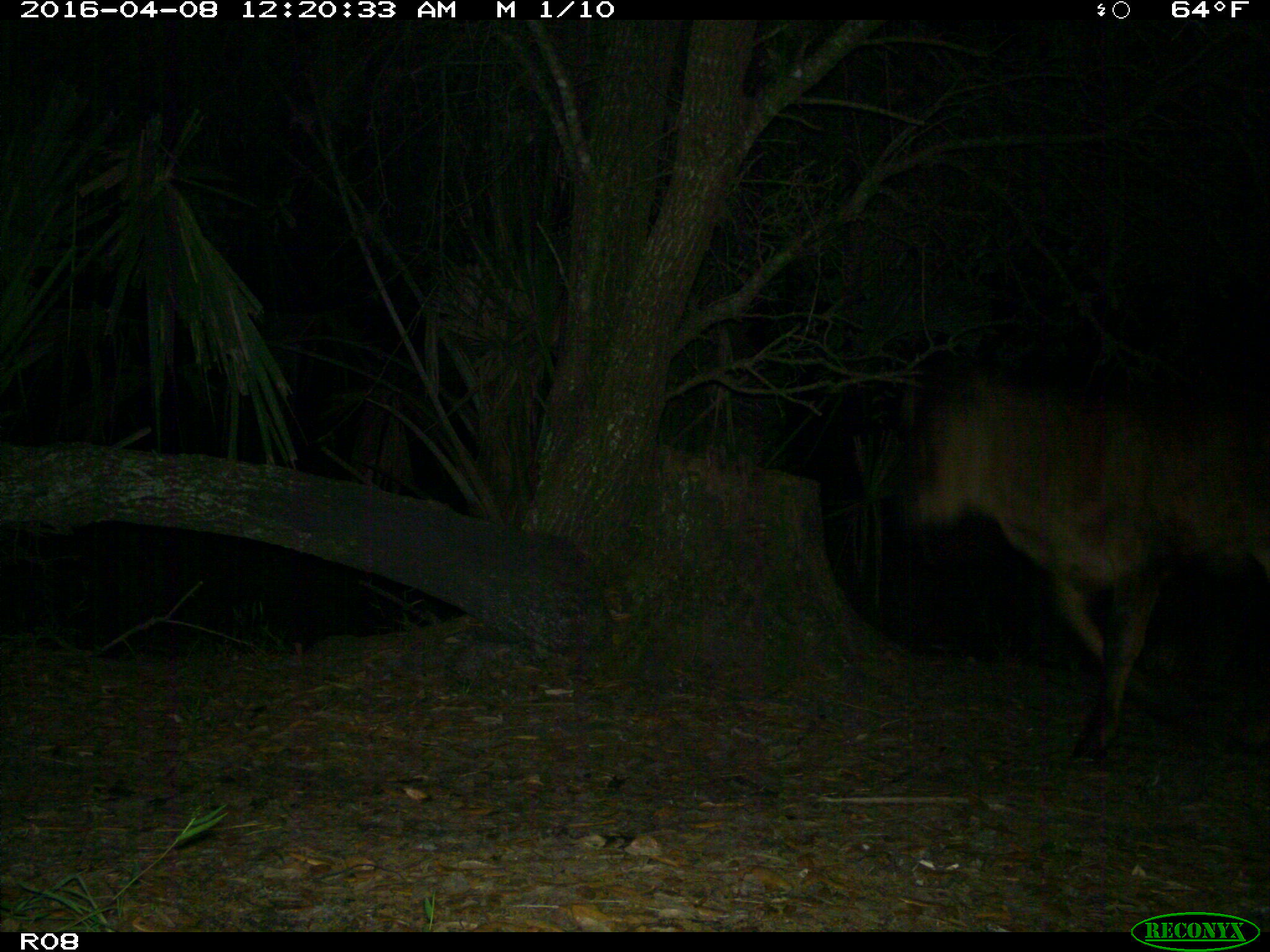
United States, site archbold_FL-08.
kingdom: Animalia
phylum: Chordata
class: Mammalia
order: Artiodactyla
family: Bovidae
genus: Bos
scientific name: Bos taurus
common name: domestic cow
Bos taurus (domestic cow).